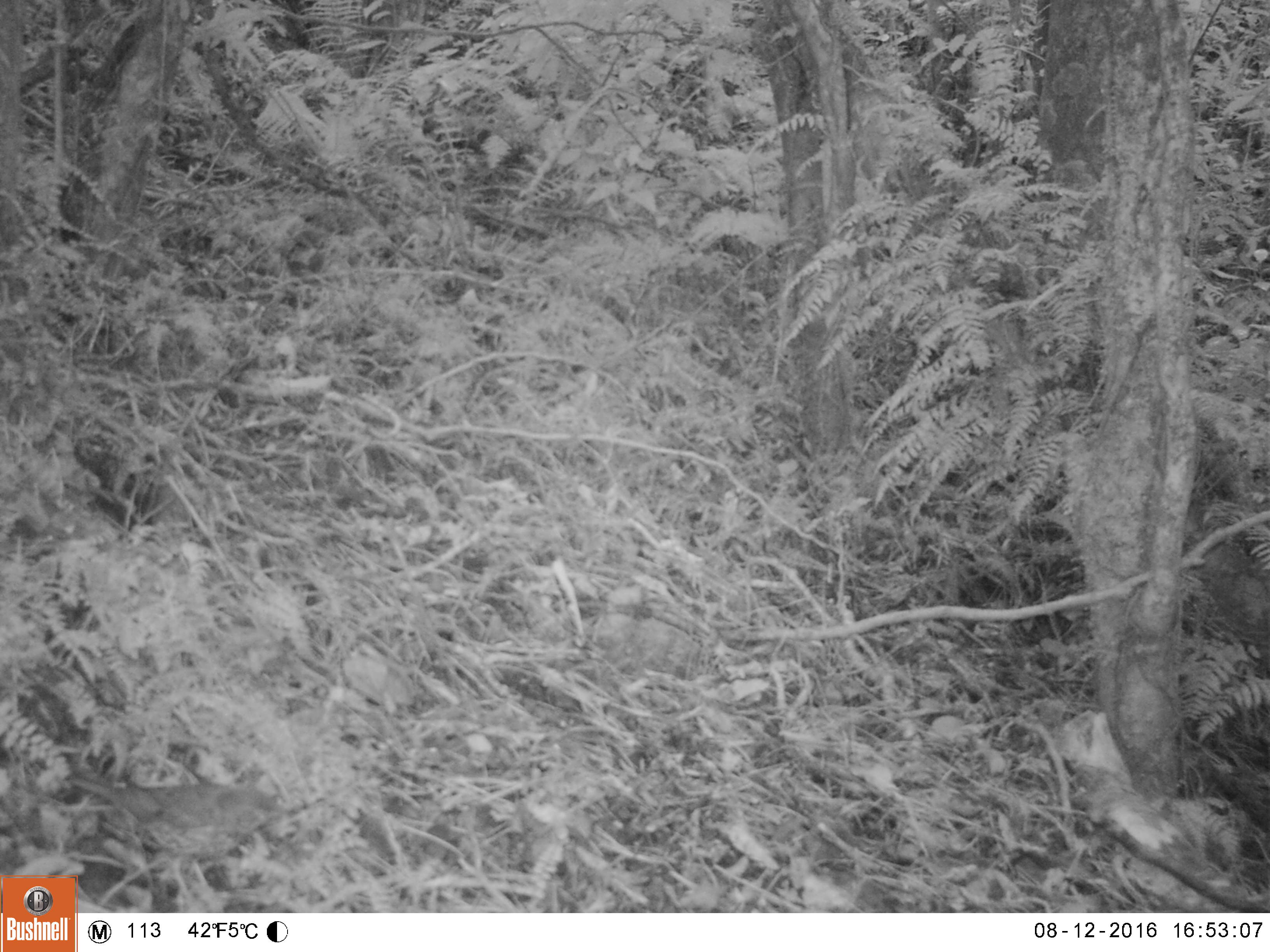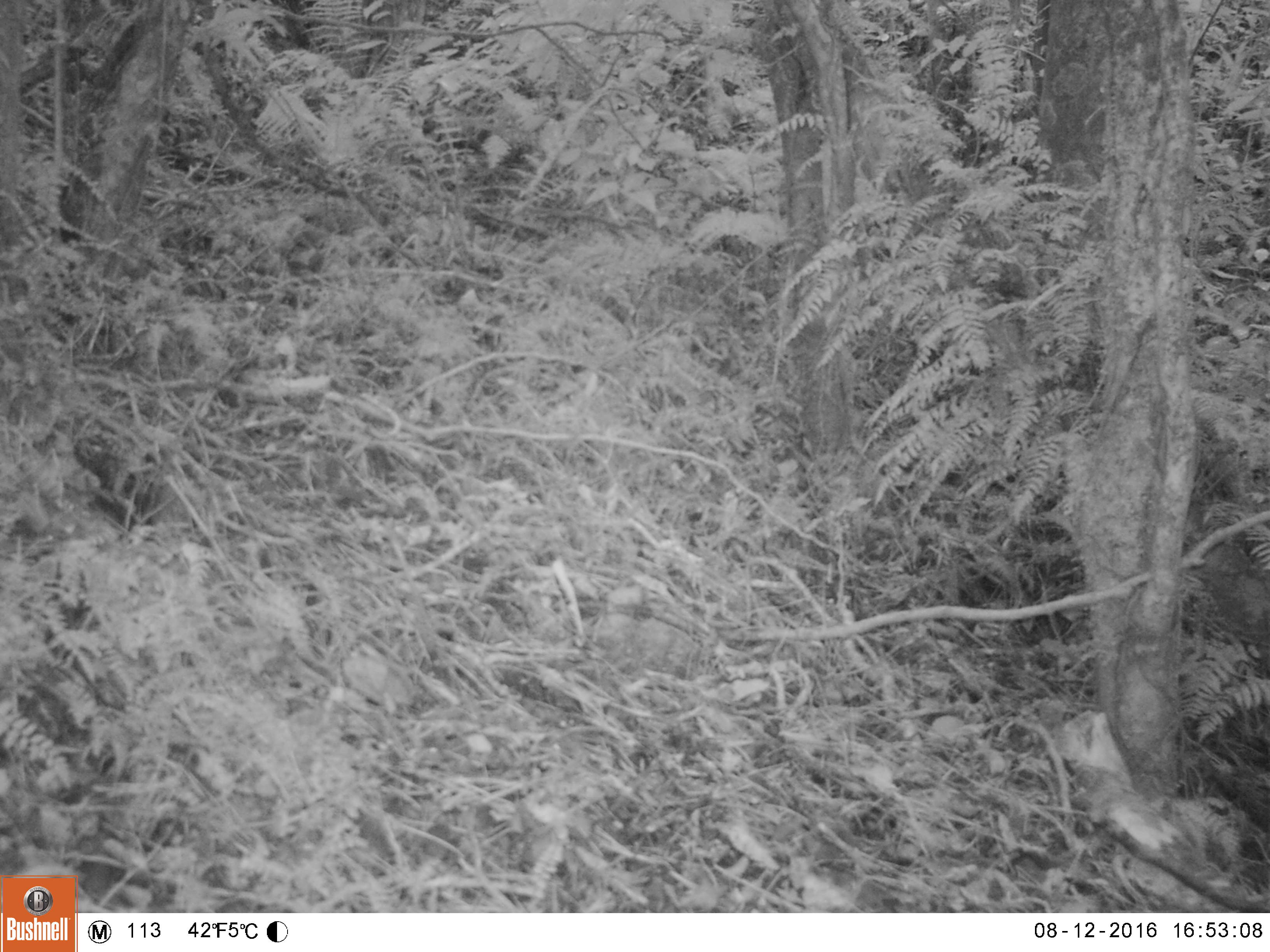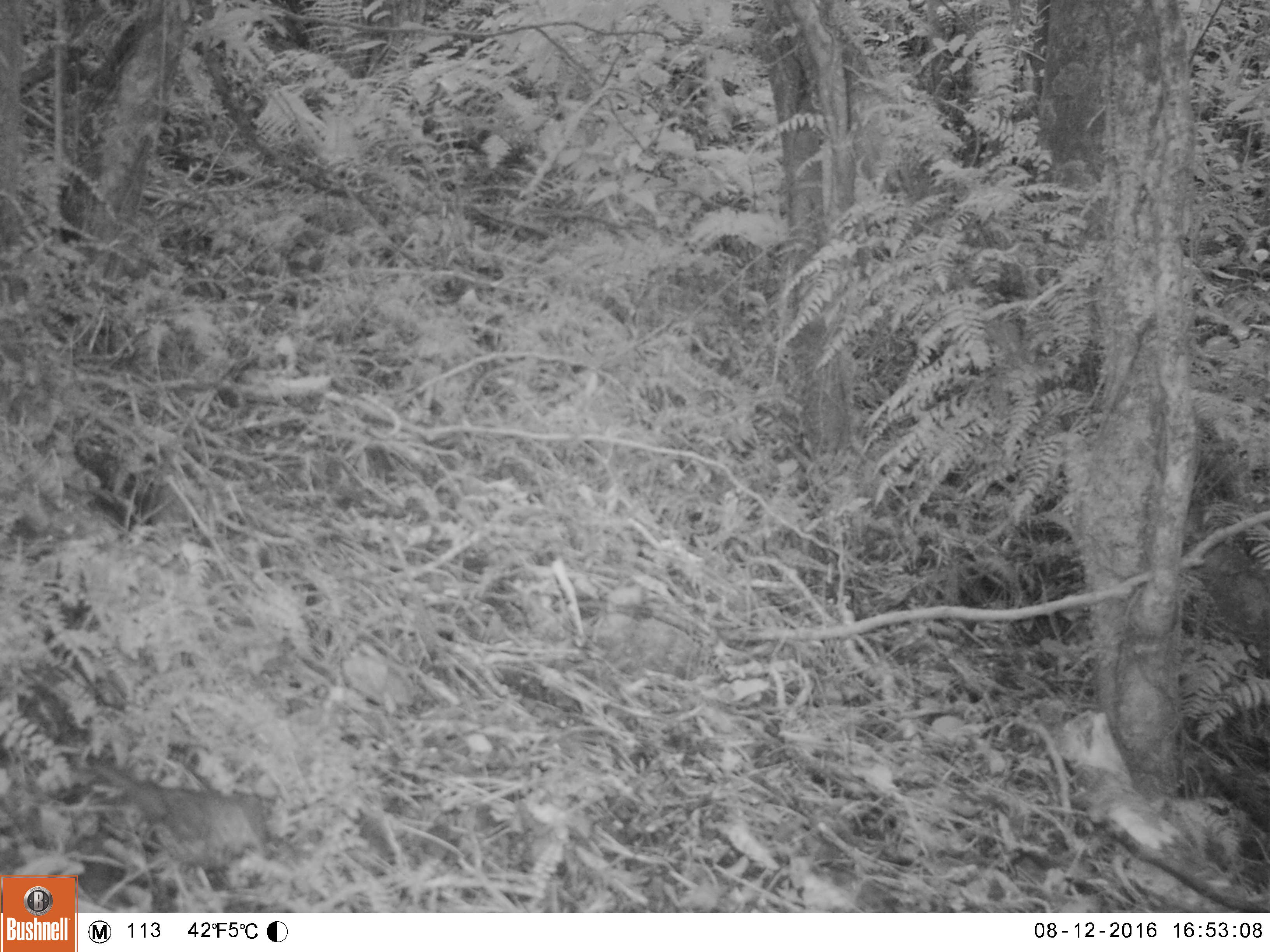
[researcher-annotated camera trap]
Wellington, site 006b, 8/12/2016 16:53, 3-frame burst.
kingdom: Animalia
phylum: Chordata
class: Aves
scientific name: Aves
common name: bird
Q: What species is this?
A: Bird (Aves).